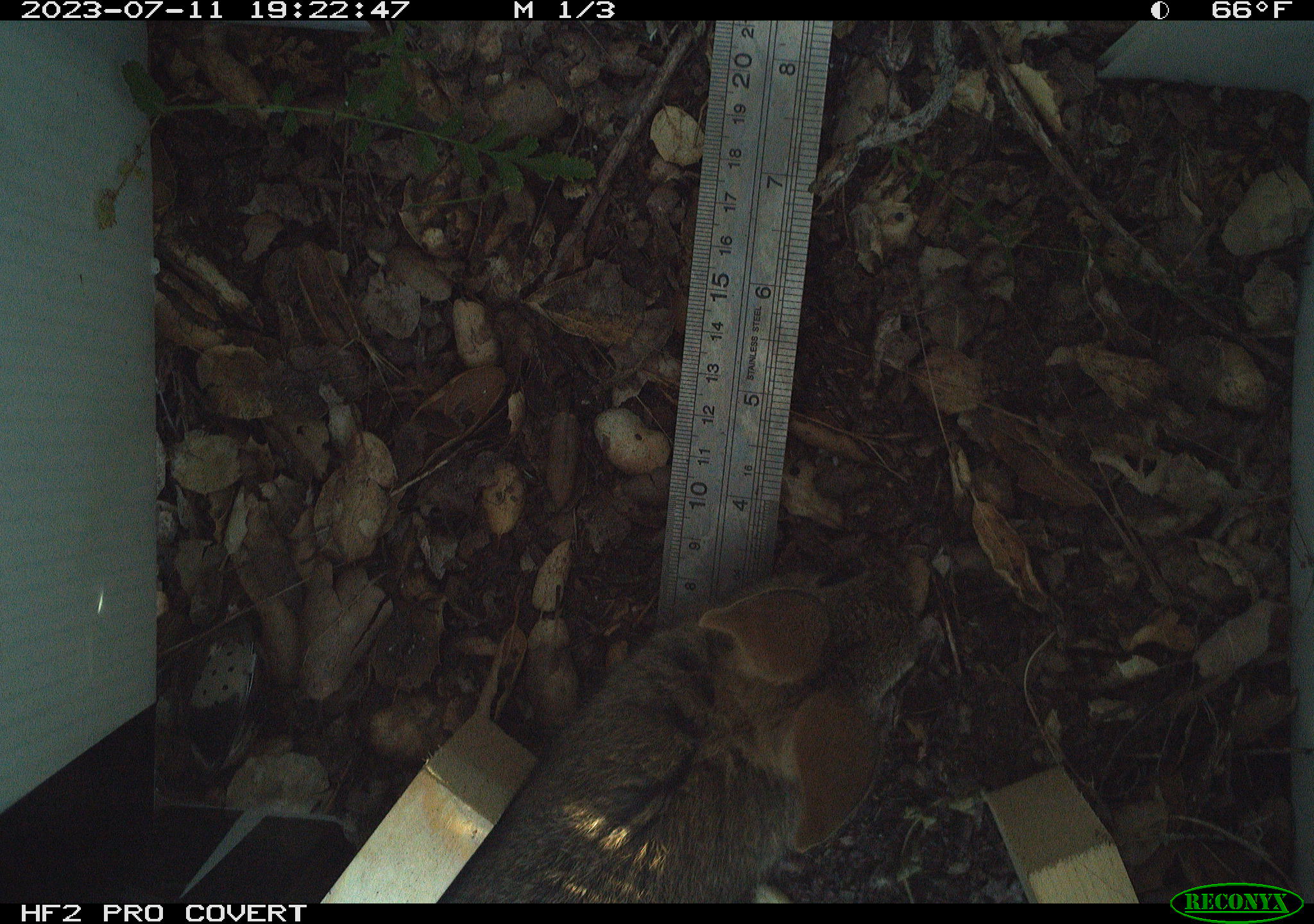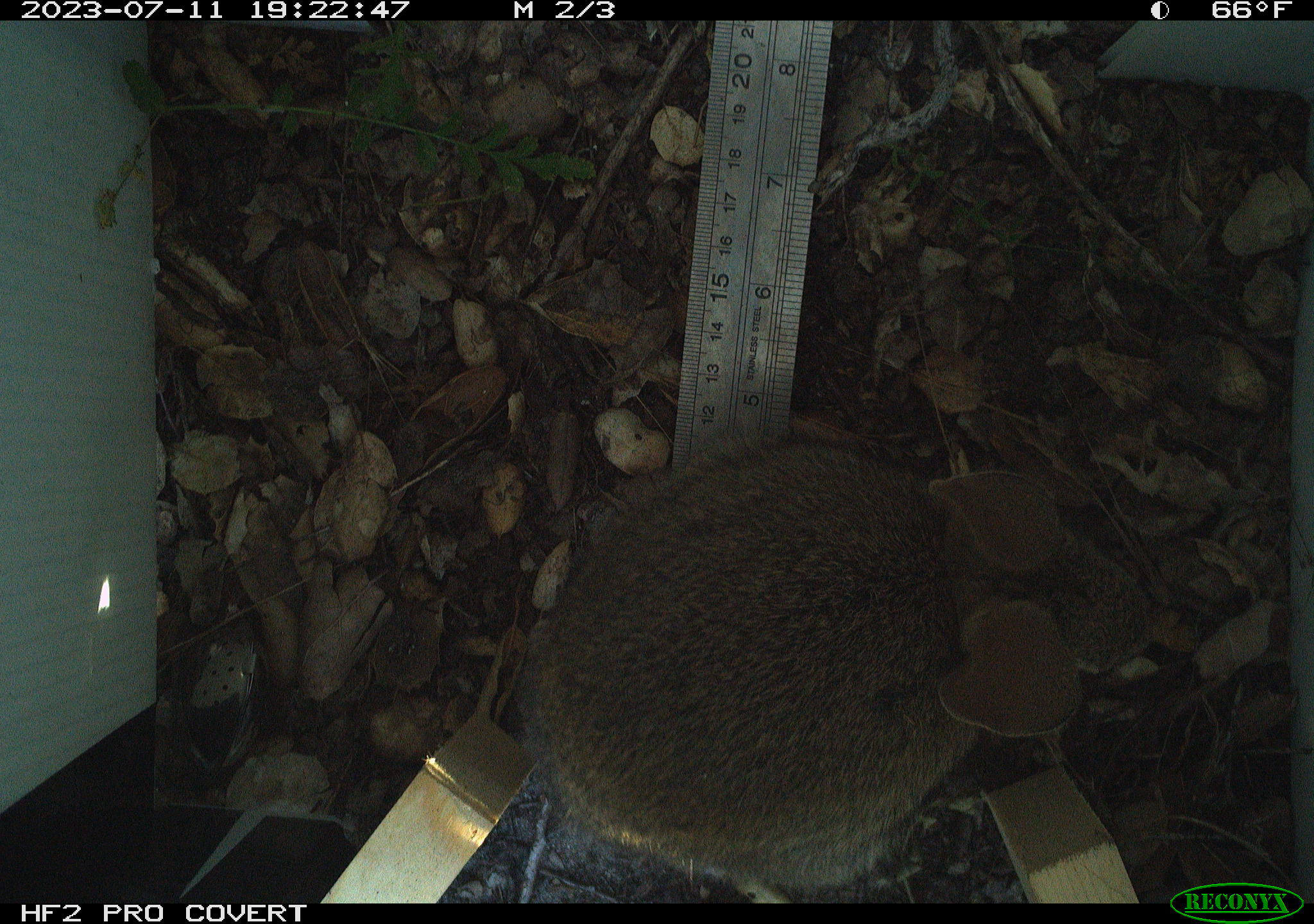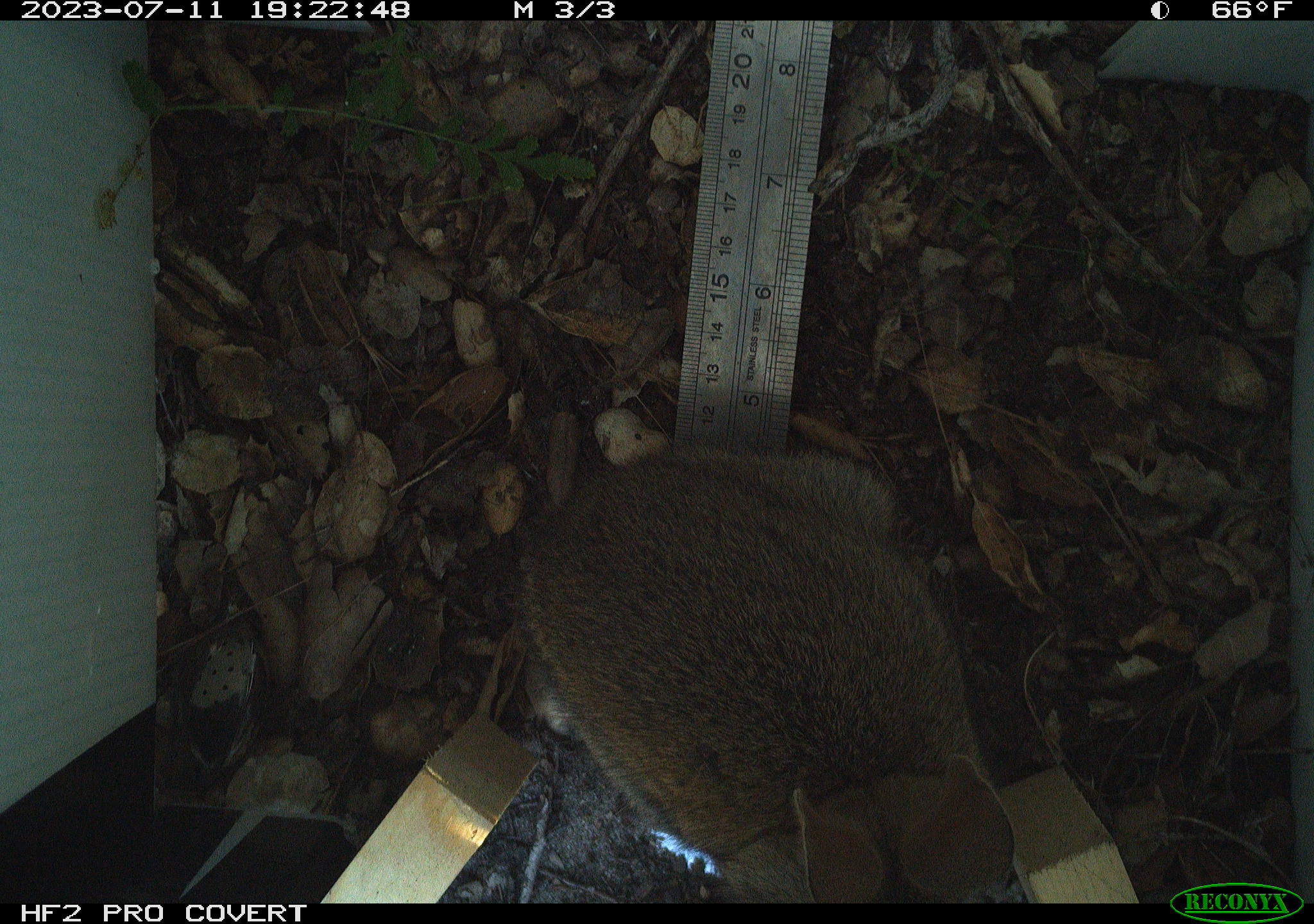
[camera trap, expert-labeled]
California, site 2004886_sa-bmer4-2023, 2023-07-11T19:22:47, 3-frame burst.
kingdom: Animalia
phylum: Chordata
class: Mammalia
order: Lagomorpha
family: Leporidae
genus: Sylvilagus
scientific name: Sylvilagus bachmani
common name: brush rabbit